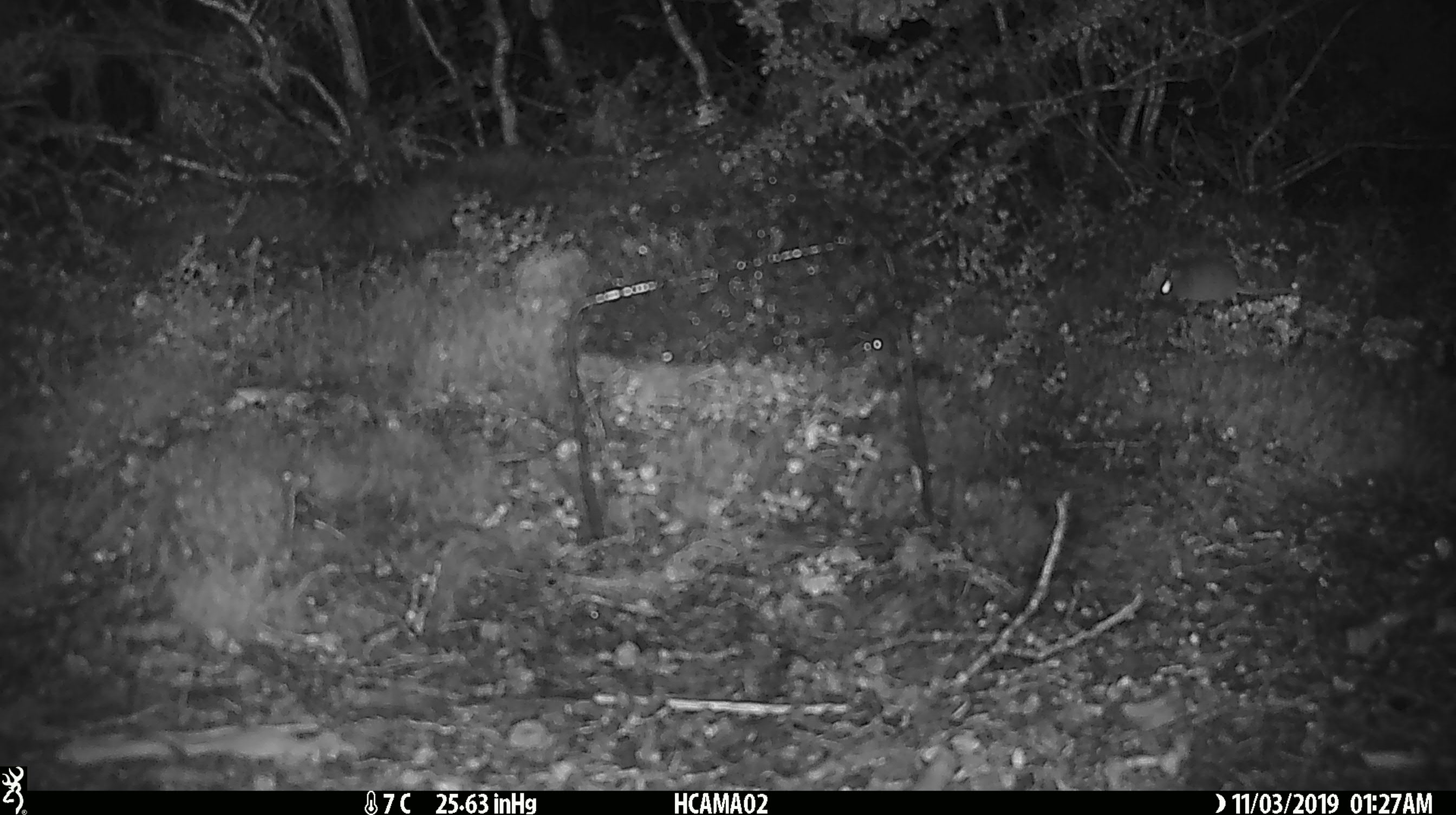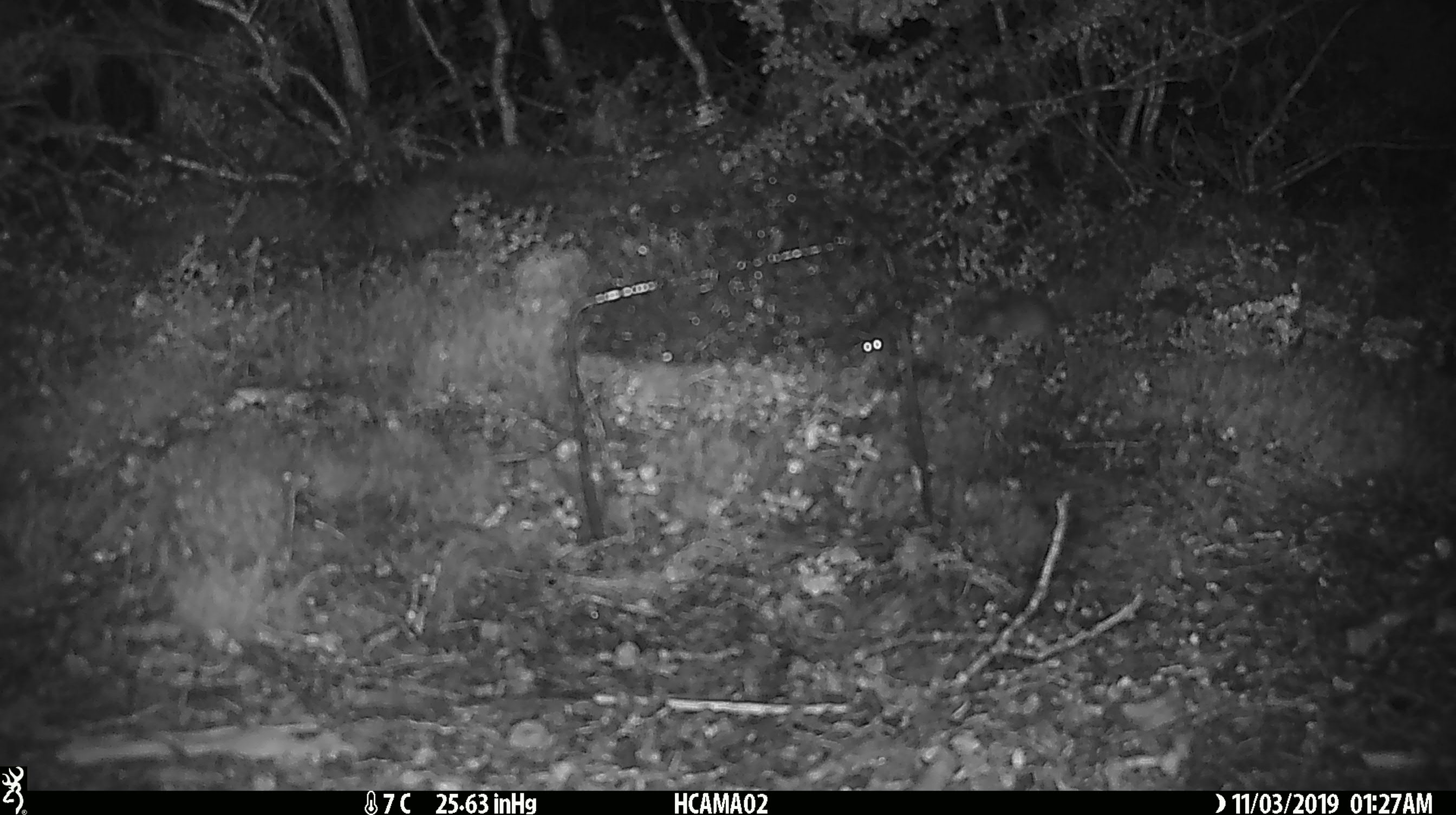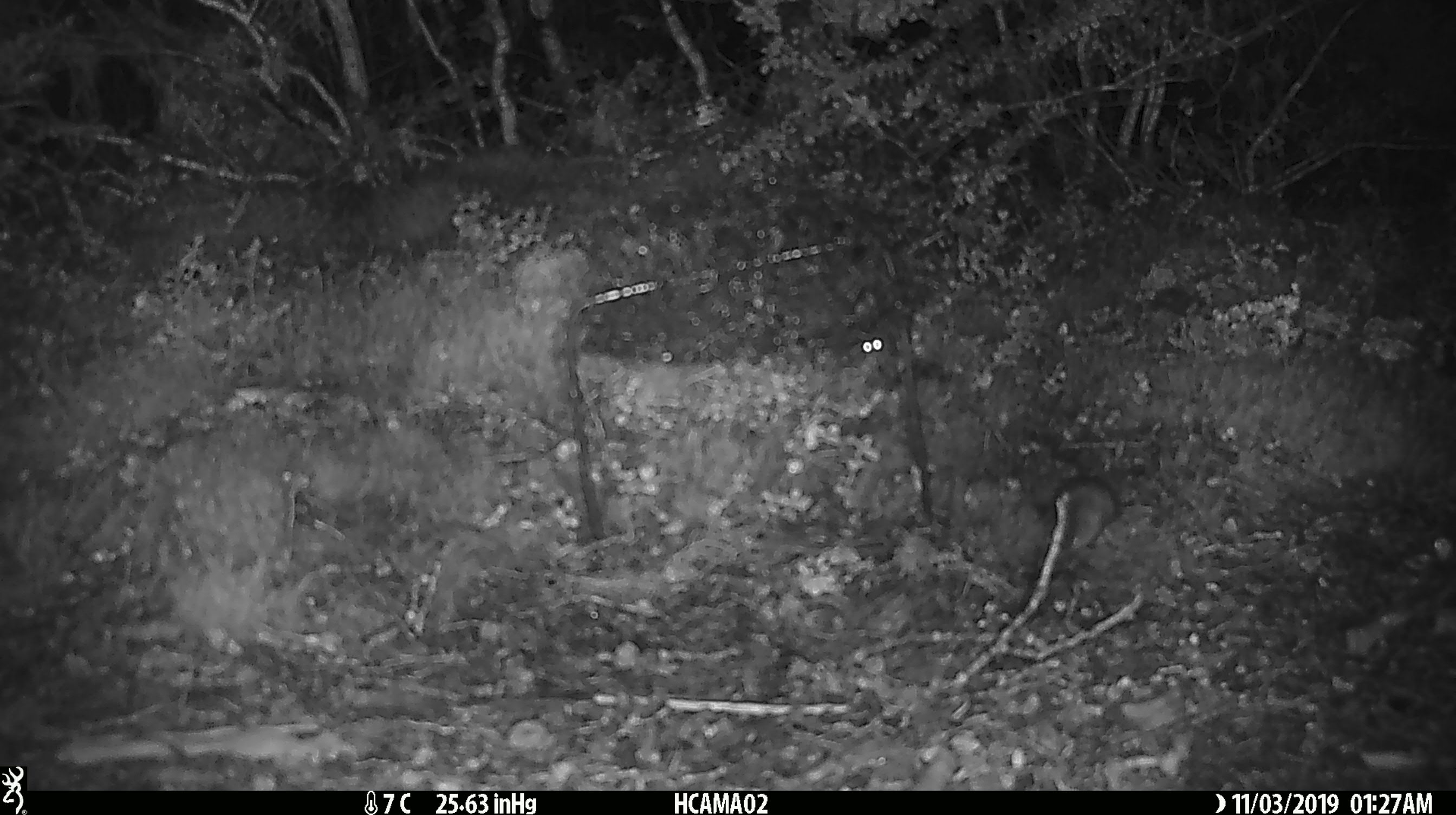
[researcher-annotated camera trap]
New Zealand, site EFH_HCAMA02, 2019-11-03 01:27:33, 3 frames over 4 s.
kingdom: Animalia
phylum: Chordata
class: Mammalia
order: Rodentia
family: Muridae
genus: Mus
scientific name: Mus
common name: mouse